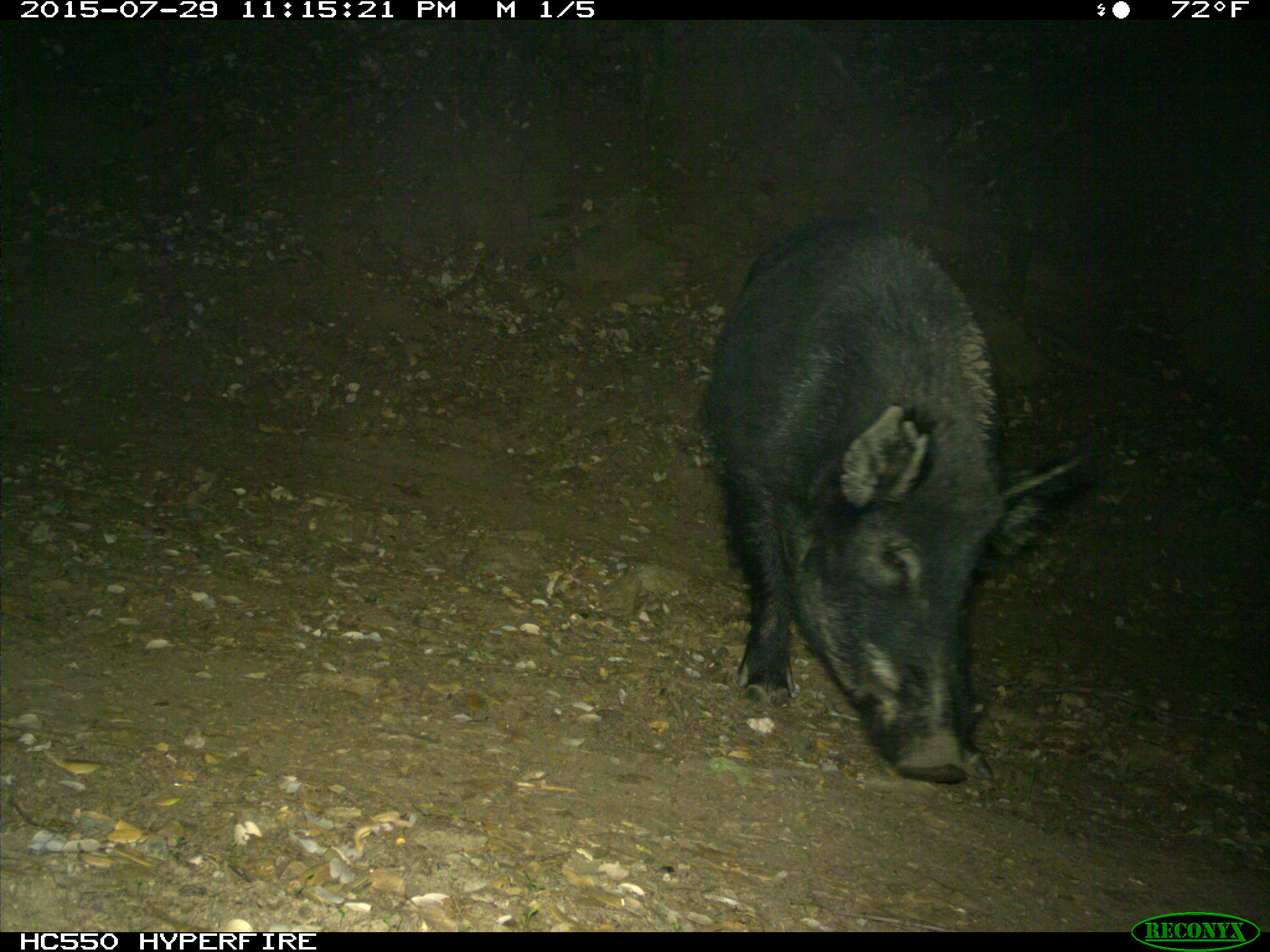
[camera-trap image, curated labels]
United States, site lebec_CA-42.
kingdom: Animalia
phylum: Chordata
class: Mammalia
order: Artiodactyla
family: Suidae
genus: Sus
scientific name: Sus scrofa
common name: wild boar